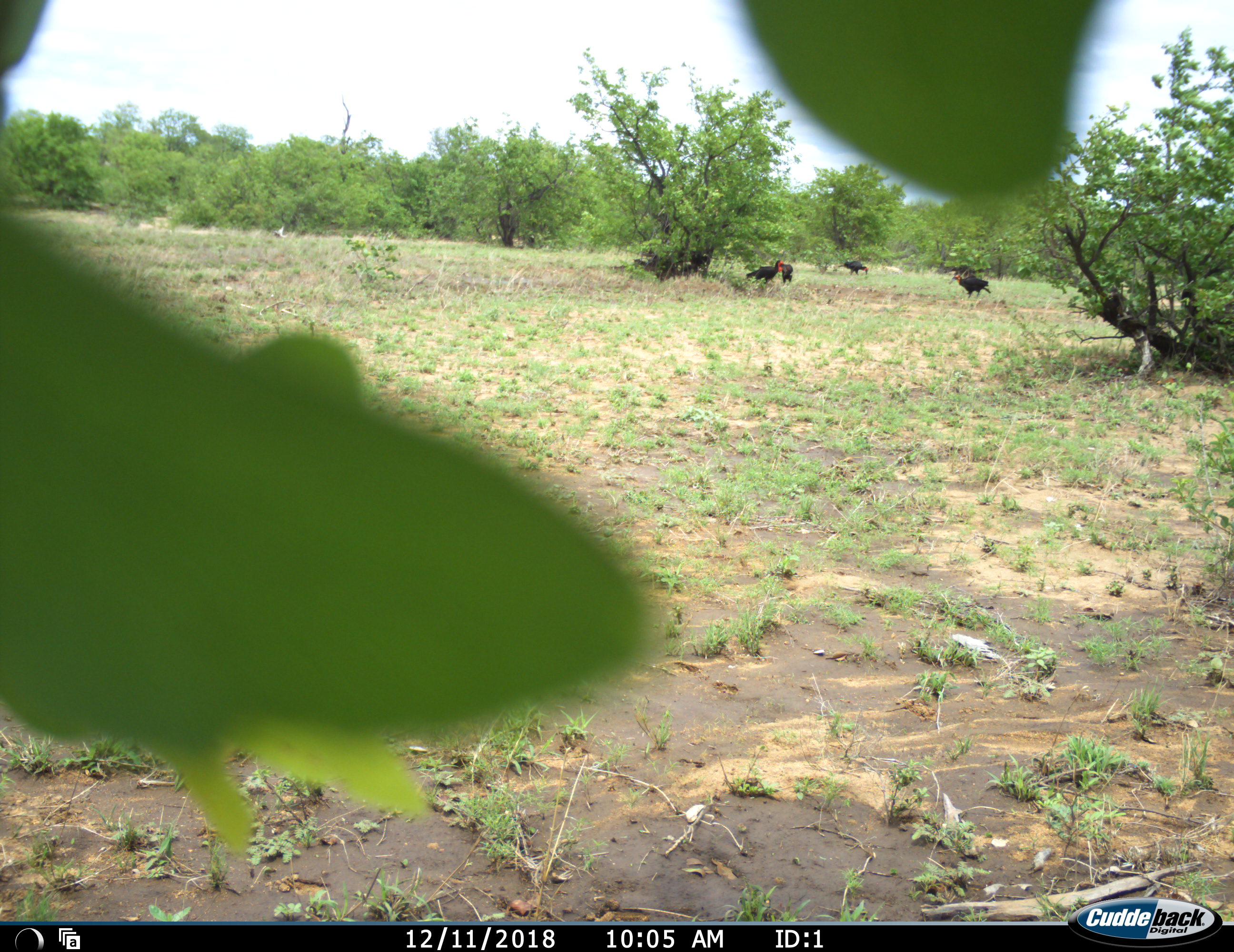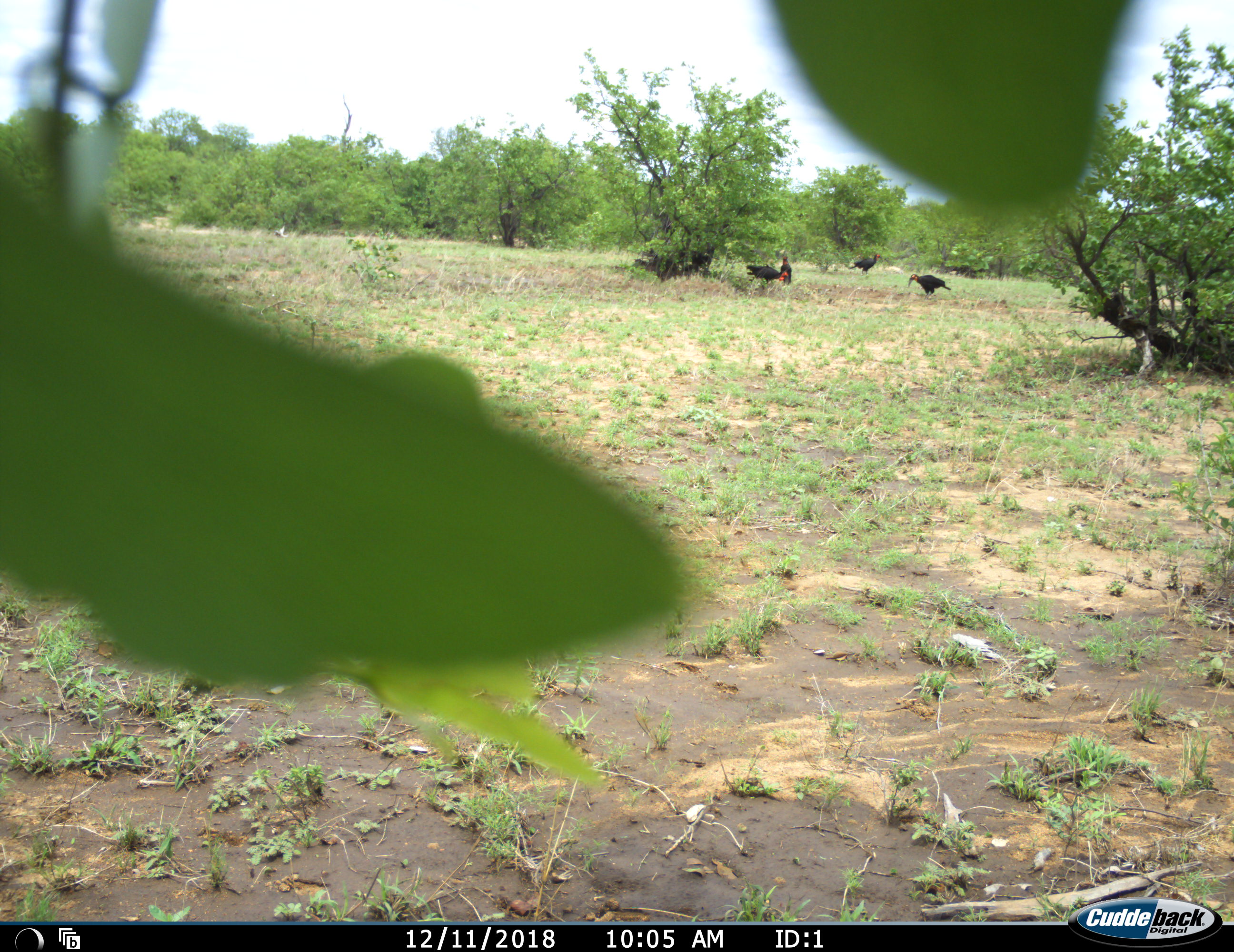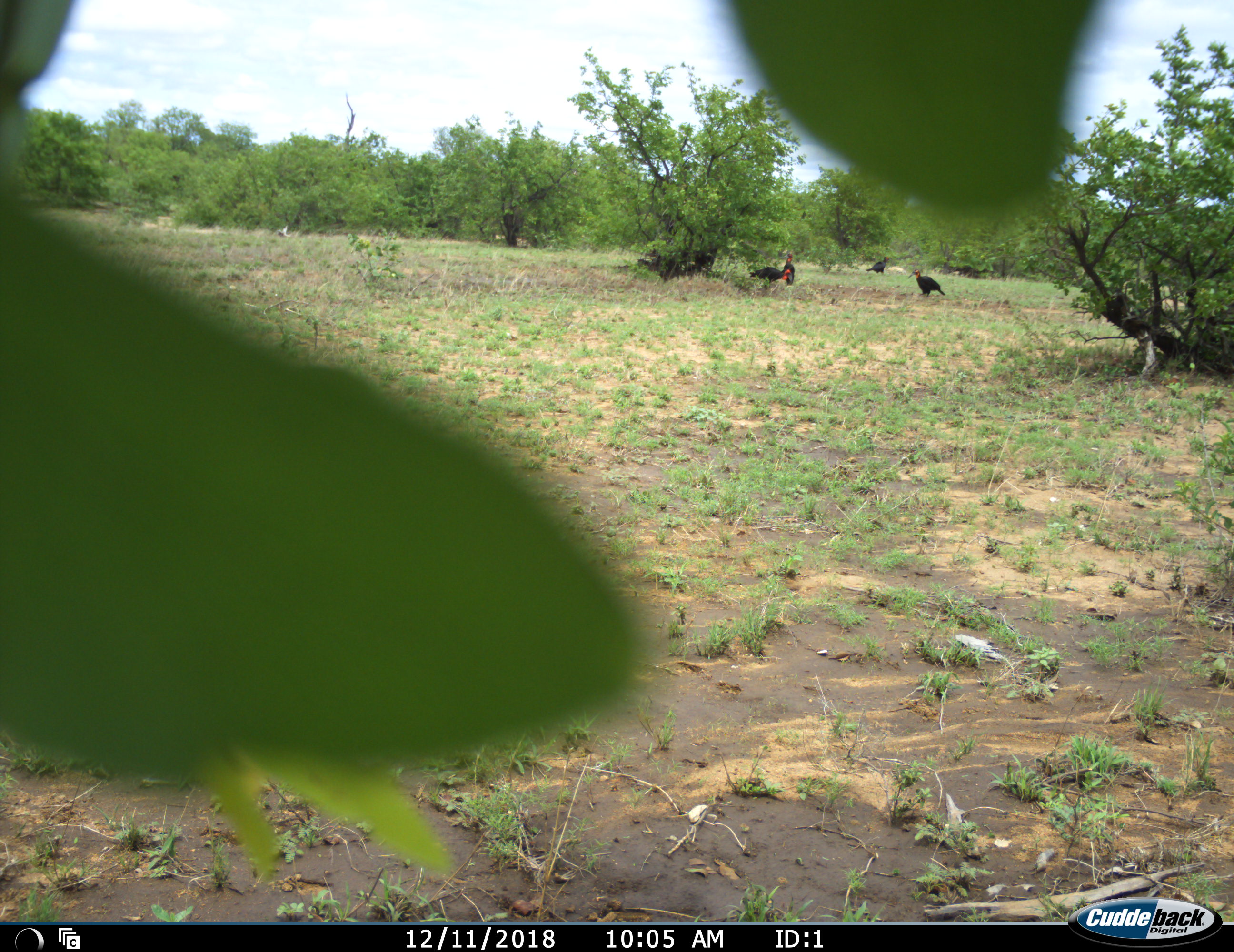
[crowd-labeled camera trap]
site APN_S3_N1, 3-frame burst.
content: unidentified animal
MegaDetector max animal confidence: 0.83